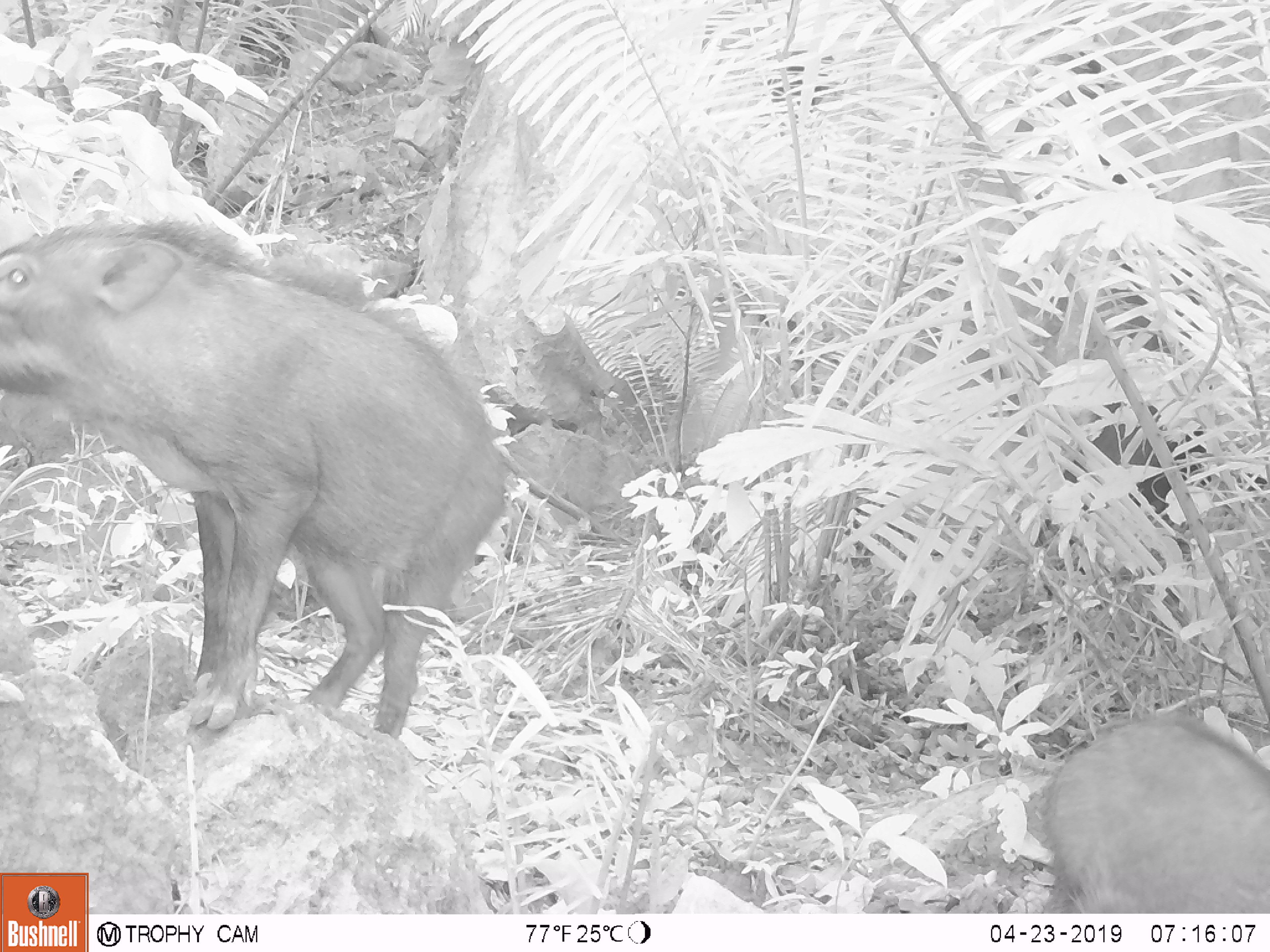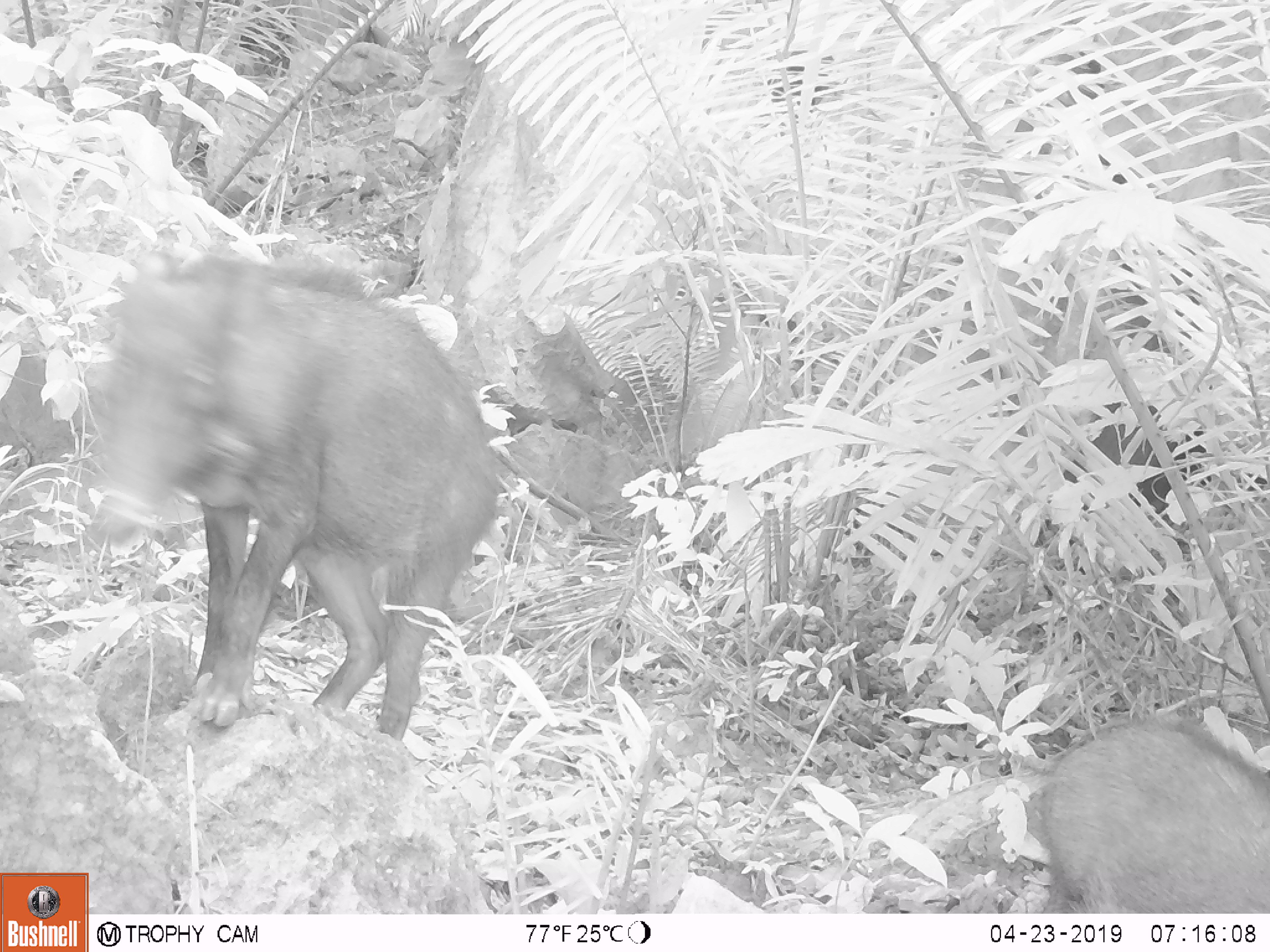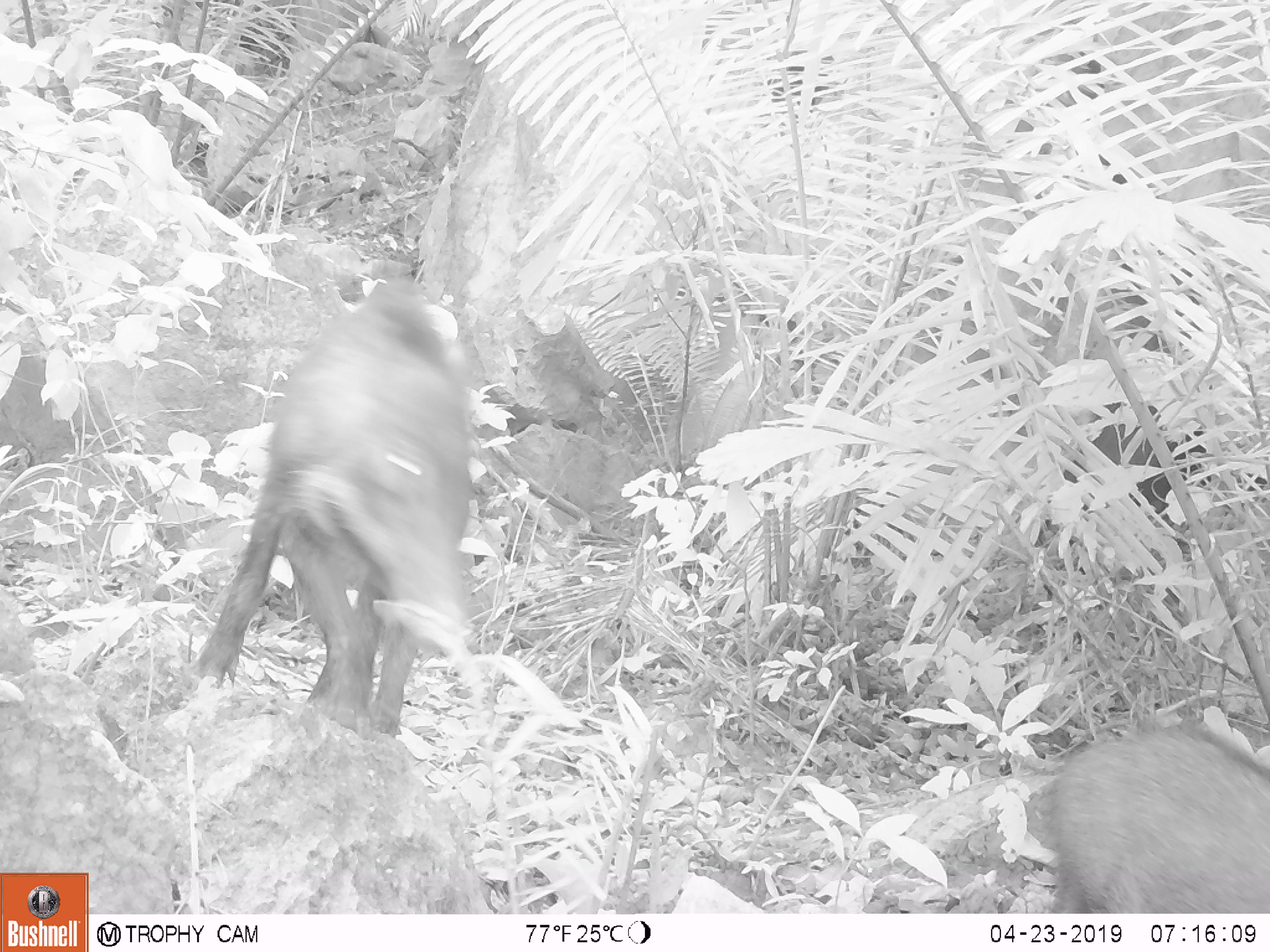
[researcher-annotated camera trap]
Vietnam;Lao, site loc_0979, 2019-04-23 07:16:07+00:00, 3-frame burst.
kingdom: Animalia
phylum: Chordata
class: Mammalia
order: Artiodactyla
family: Suidae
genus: Sus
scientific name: Sus scrofa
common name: eurasian wild pig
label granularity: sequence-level